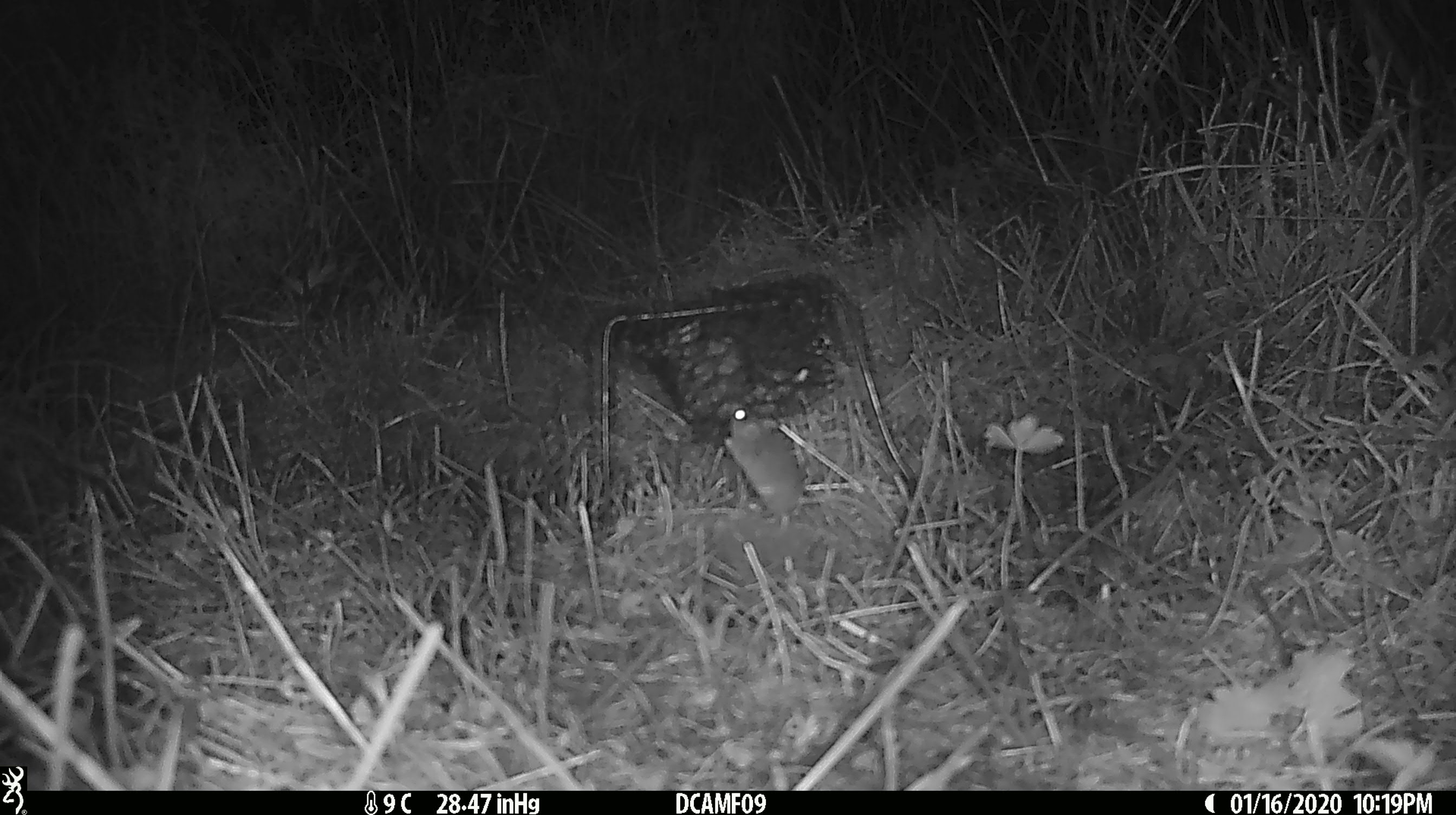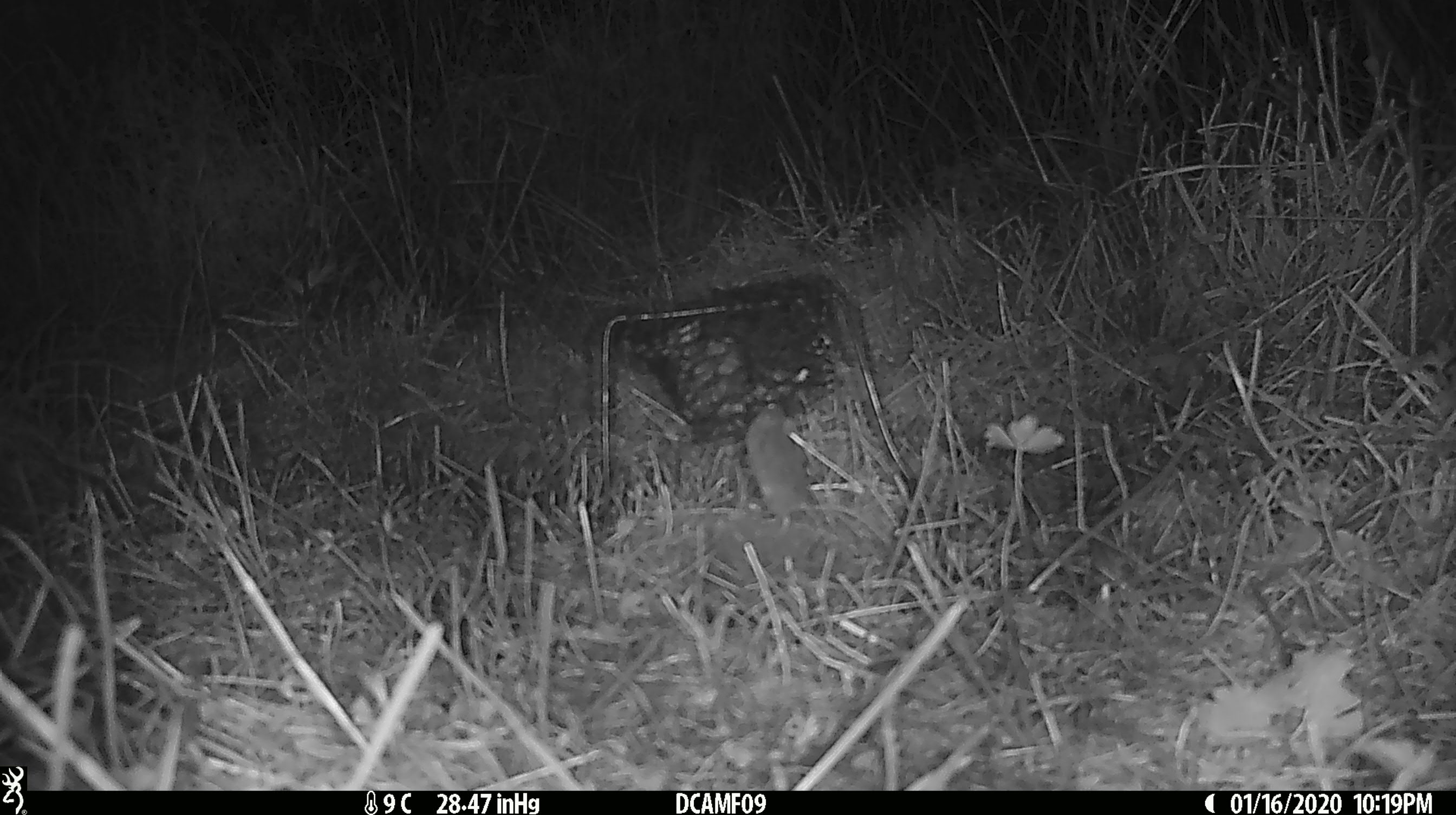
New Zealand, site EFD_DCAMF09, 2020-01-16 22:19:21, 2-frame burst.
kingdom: Animalia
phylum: Chordata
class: Mammalia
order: Rodentia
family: Muridae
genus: Mus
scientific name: Mus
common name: mouse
Mouse (Mus).